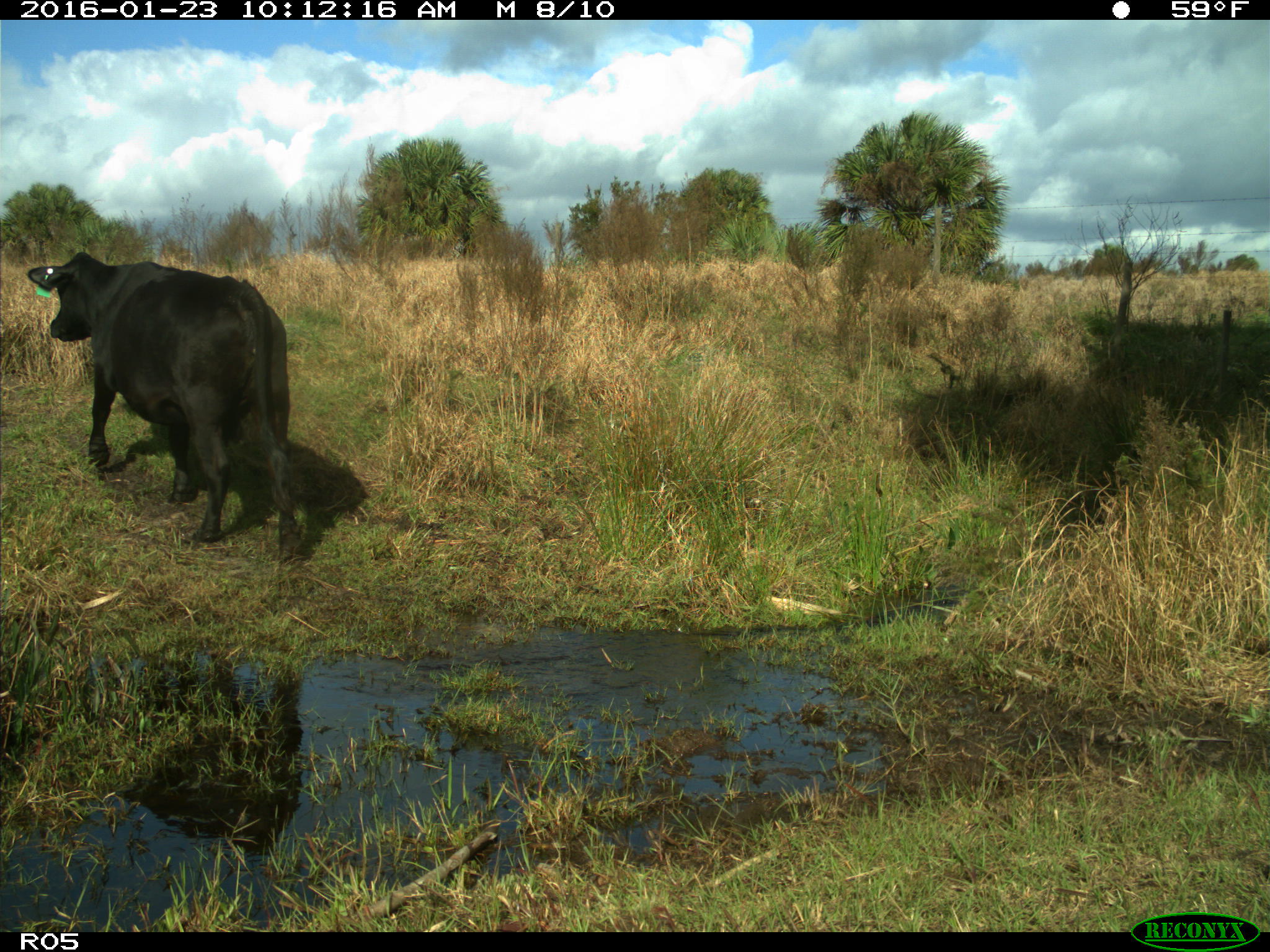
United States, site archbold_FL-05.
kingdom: Animalia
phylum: Chordata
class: Mammalia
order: Artiodactyla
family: Bovidae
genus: Bos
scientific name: Bos taurus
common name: domestic cow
Bos taurus (domestic cow).